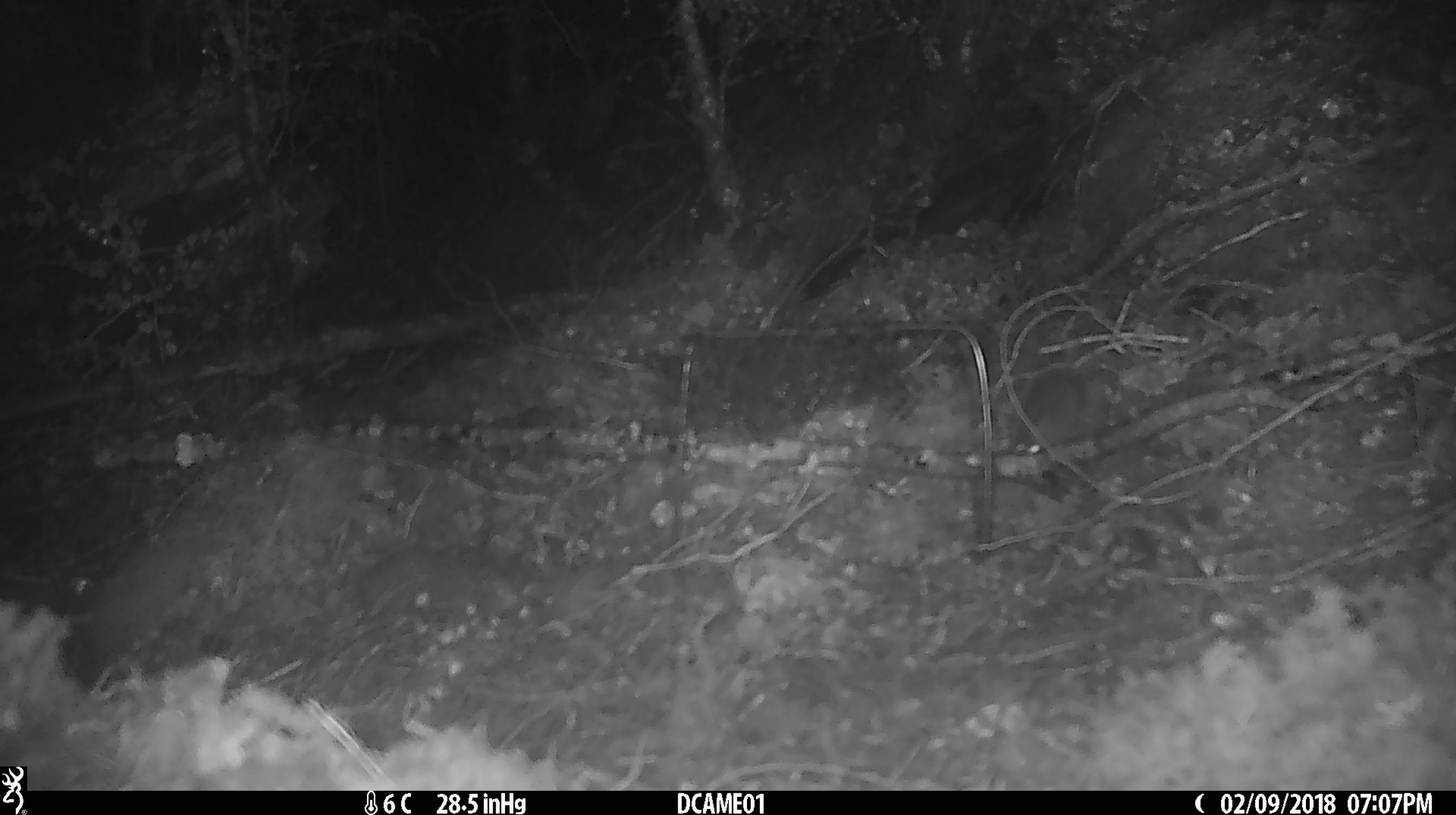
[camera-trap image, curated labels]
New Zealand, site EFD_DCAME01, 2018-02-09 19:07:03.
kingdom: Animalia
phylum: Chordata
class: Mammalia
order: Rodentia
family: Muridae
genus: Mus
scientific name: Mus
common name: mouse